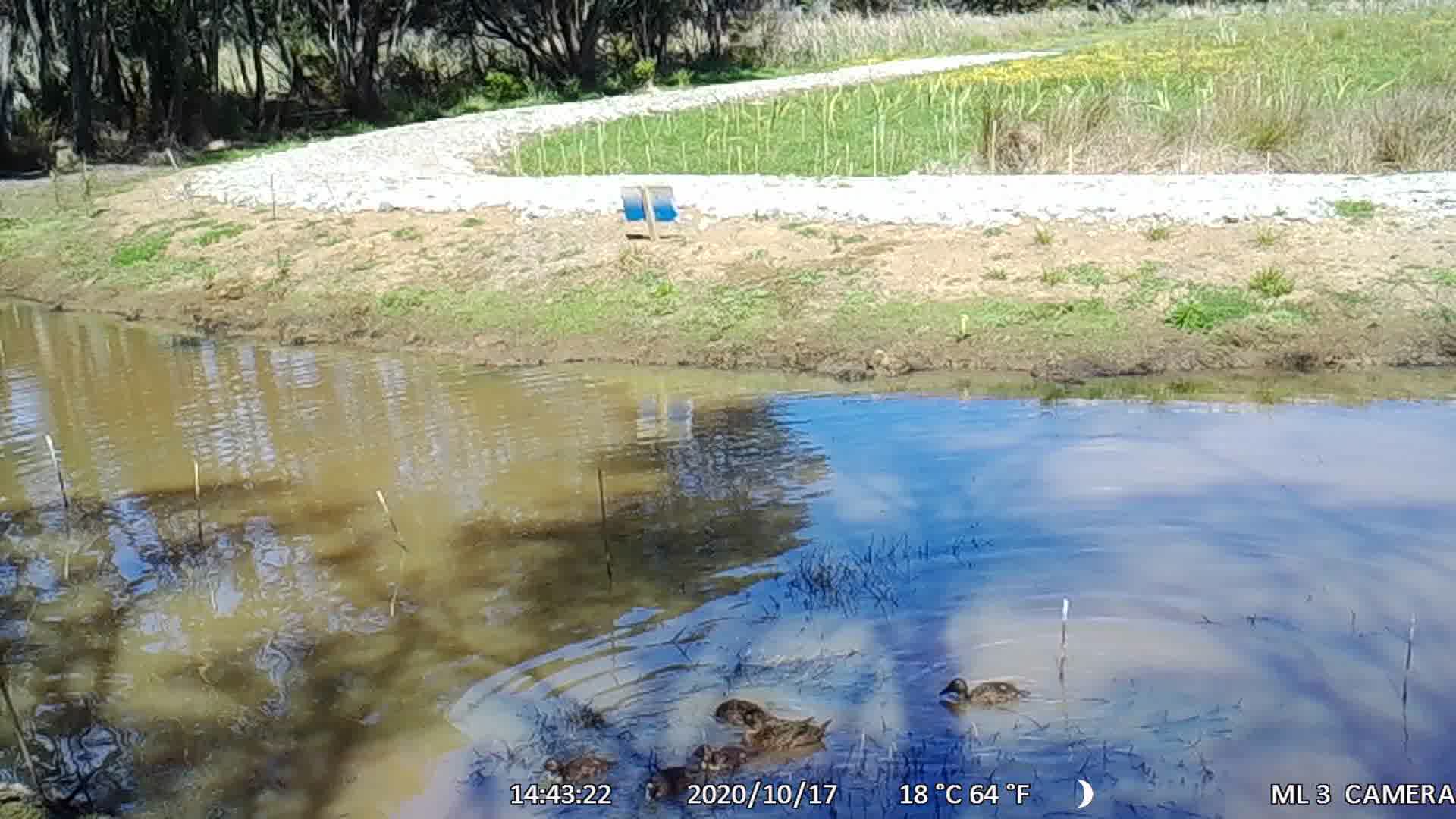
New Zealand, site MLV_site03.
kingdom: Animalia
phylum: Chordata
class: Aves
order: Anseriformes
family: Anatidae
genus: Anas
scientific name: Anas chlorotis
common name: brown teal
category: pateke